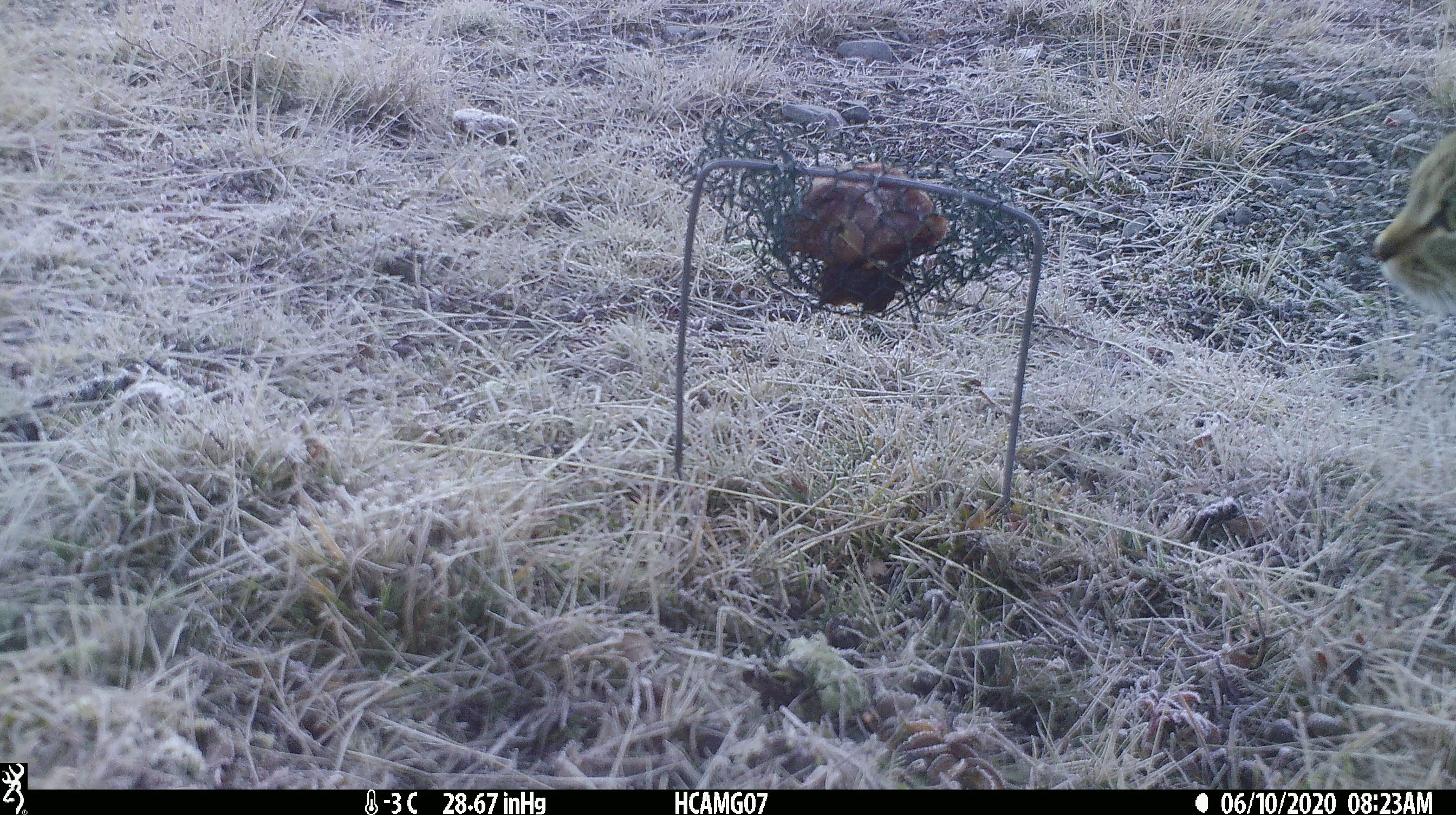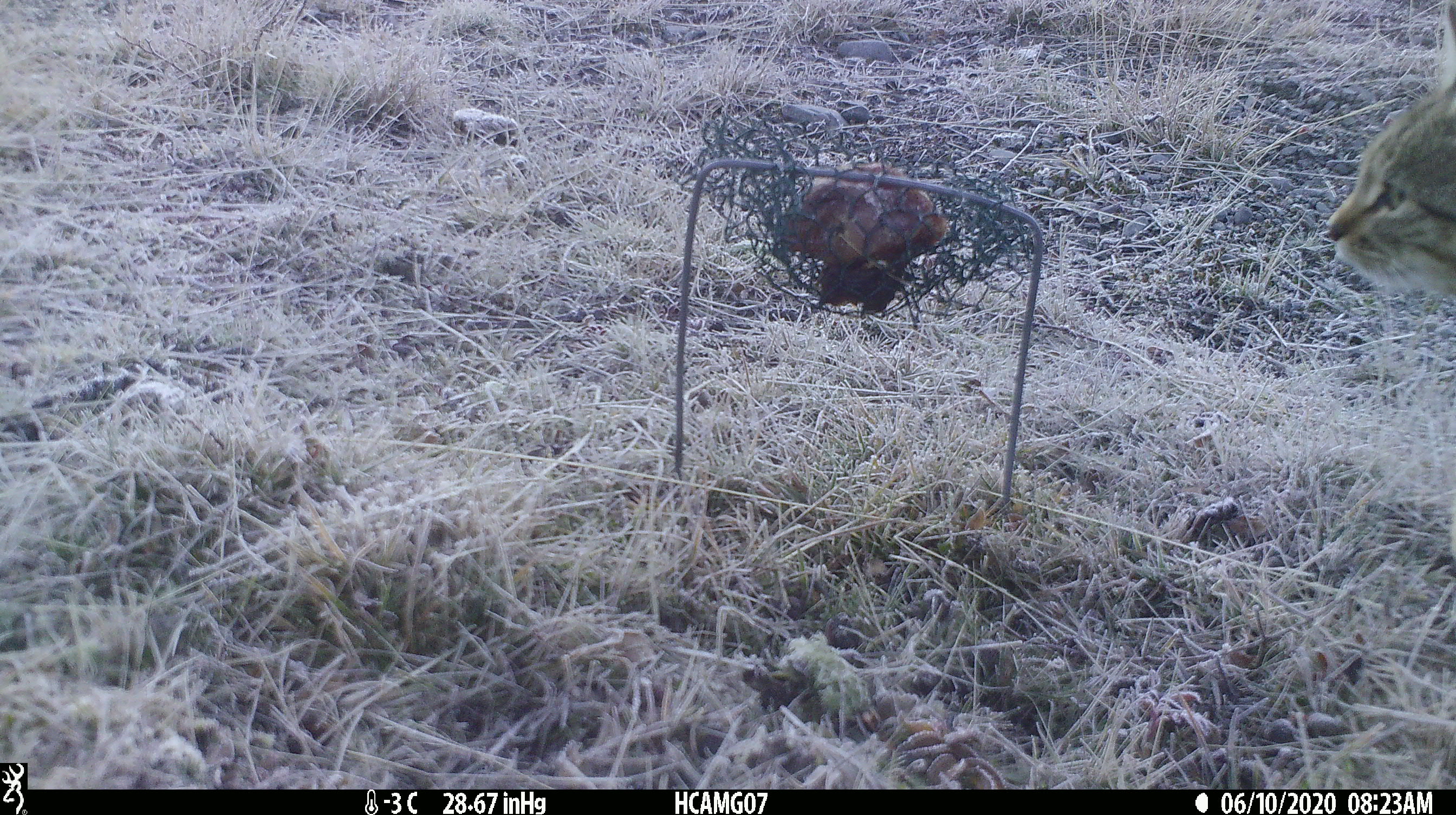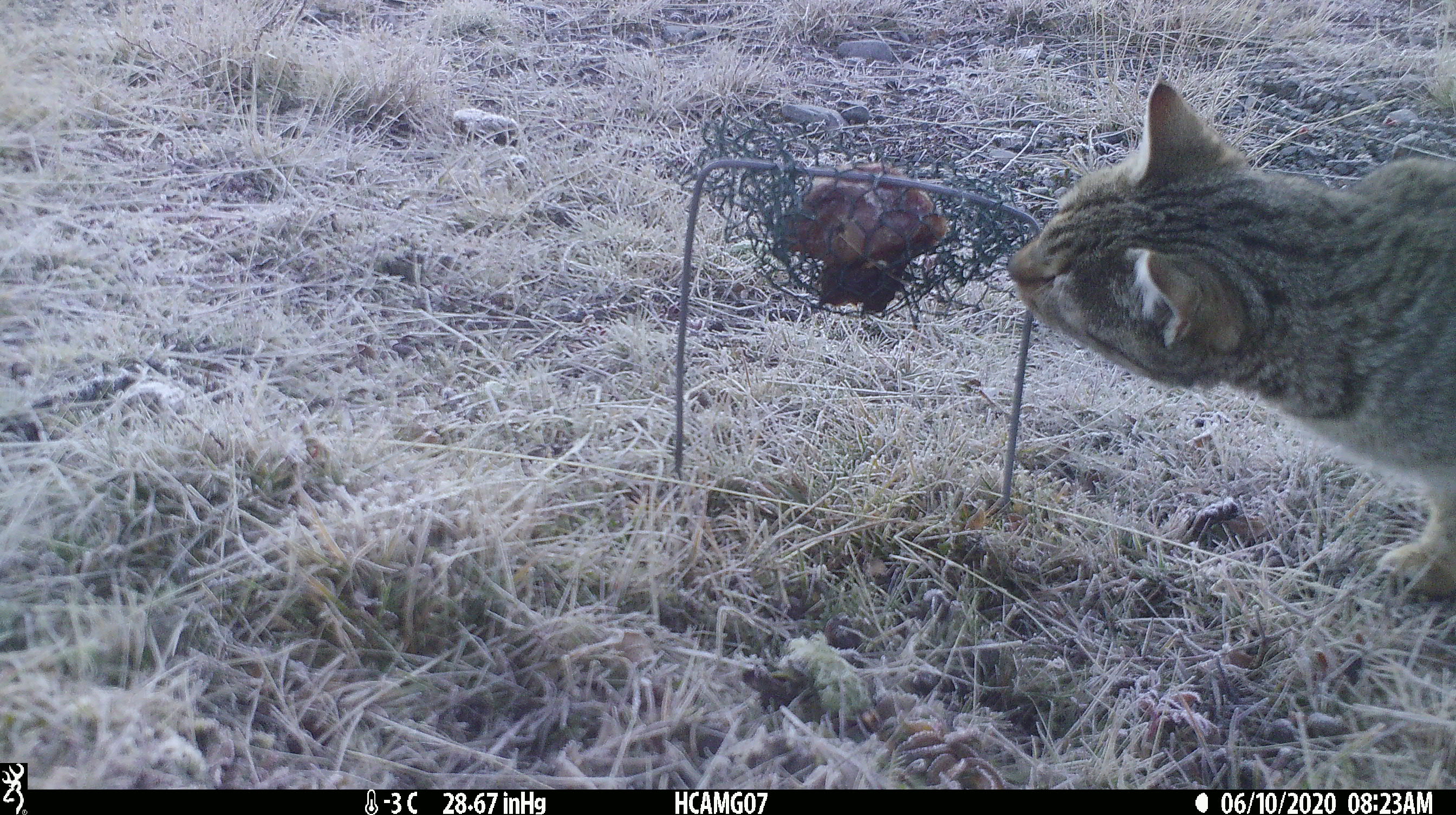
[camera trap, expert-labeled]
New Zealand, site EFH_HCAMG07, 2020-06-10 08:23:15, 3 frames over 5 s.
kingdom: Animalia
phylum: Chordata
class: Mammalia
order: Carnivora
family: Felidae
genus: Felis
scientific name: Felis catus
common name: domestic cat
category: cat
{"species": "cat (domestic cat) (Felis catus)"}